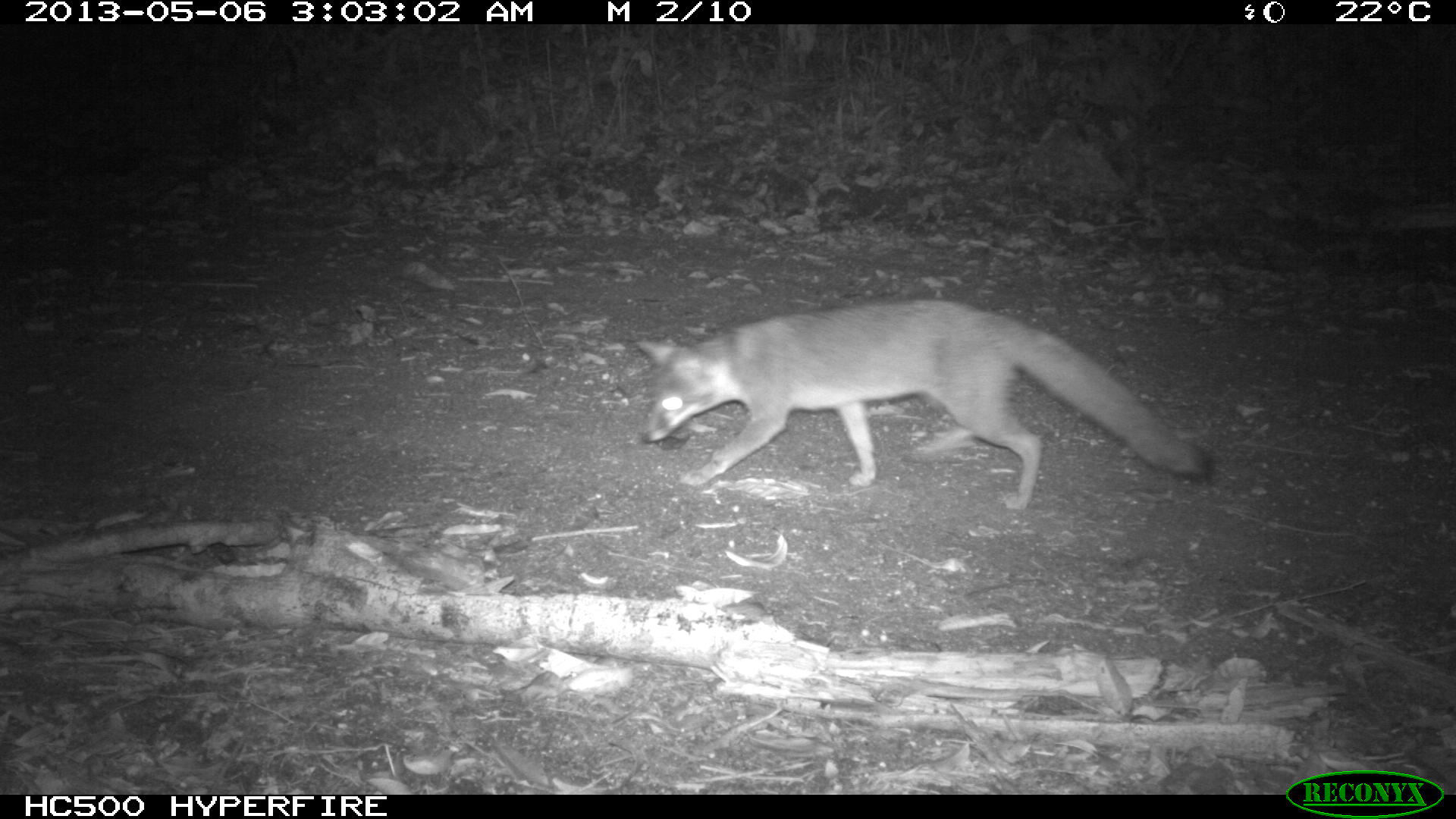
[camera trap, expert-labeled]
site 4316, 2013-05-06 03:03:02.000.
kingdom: Animalia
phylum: Chordata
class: Mammalia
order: Carnivora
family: Canidae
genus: Urocyon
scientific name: Urocyon cinereoargenteus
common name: gray fox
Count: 1.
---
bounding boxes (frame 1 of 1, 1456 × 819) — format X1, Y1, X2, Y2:
urocyon cinereoargenteus: 634, 298, 1209, 512